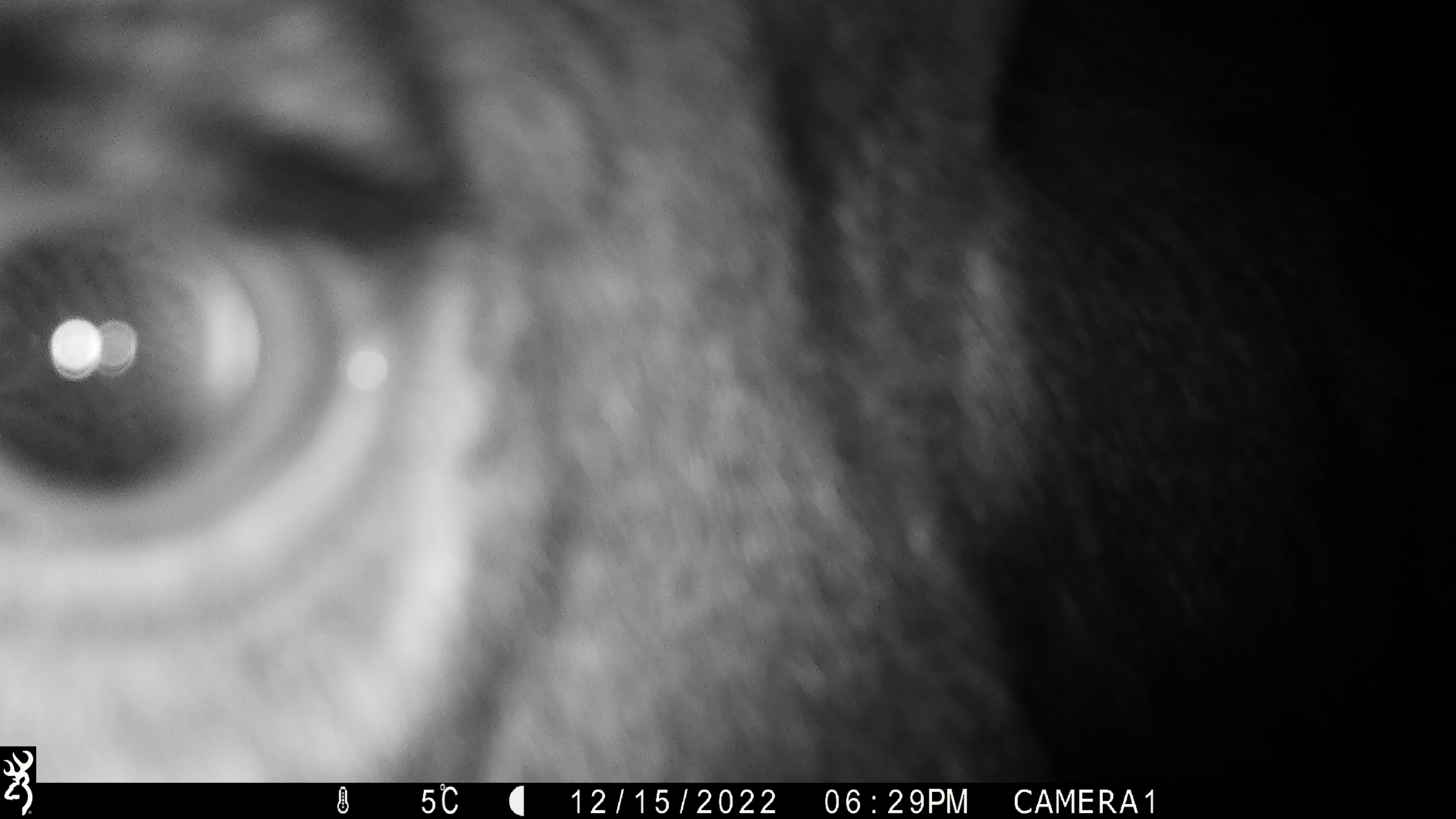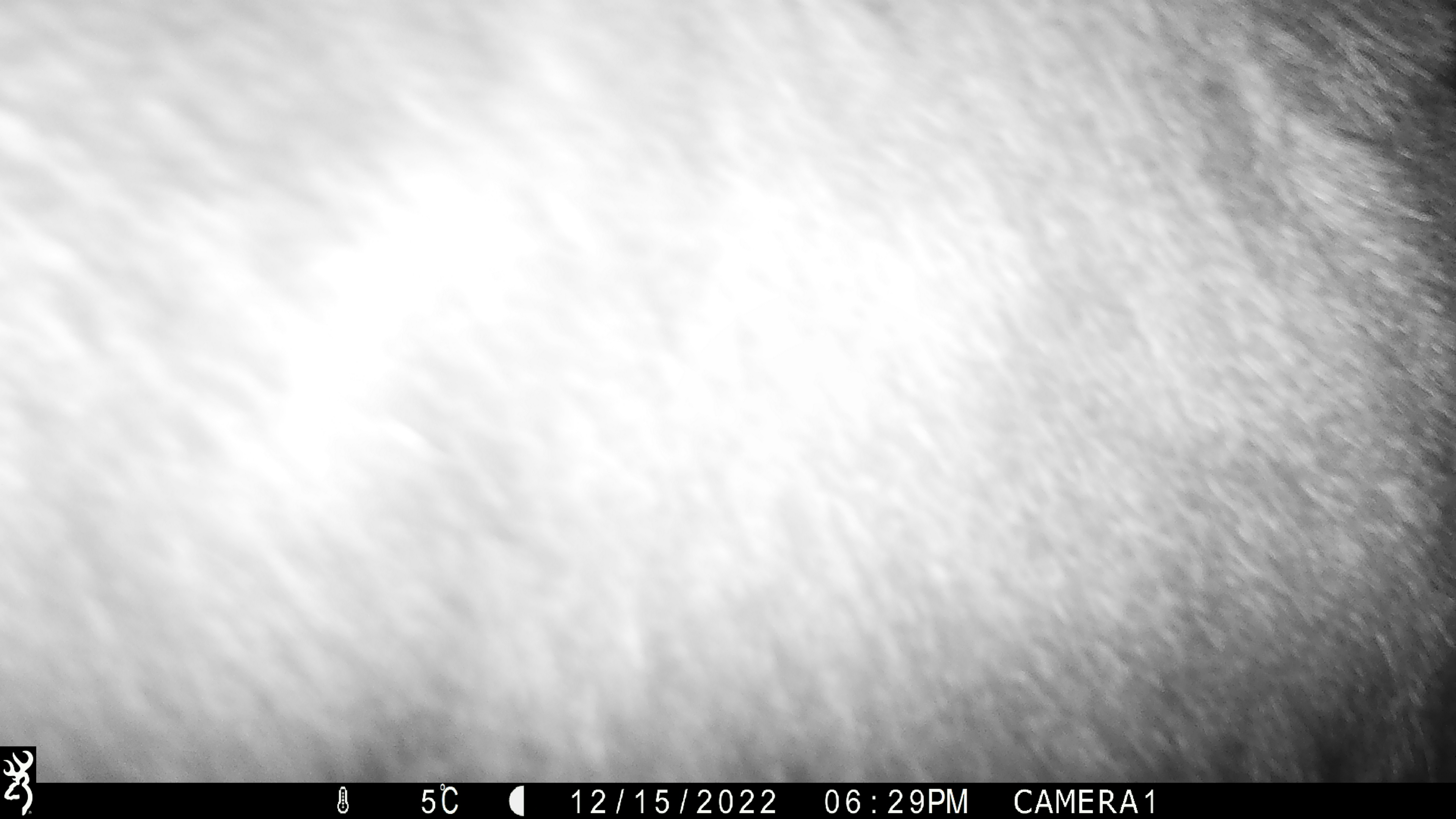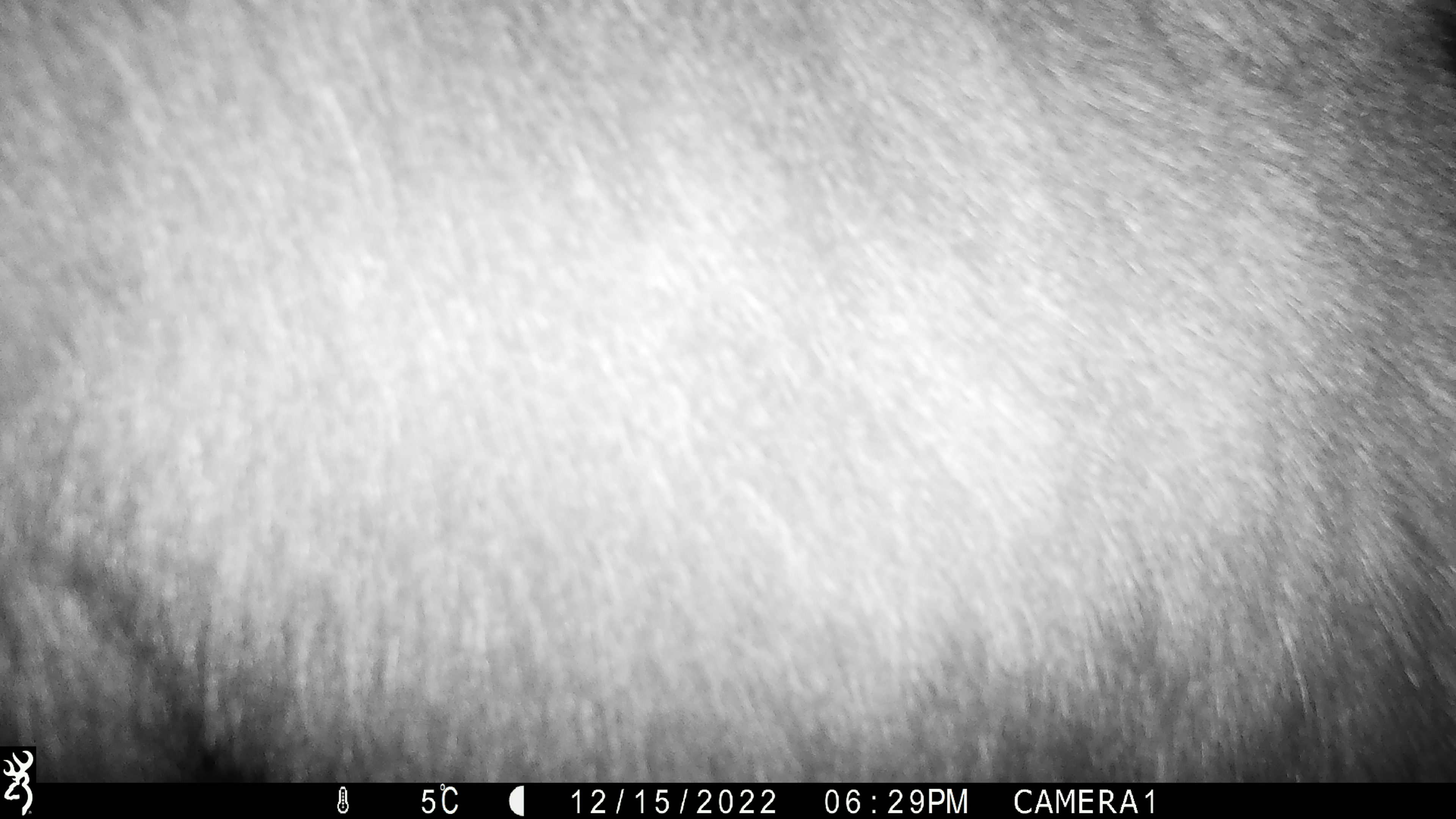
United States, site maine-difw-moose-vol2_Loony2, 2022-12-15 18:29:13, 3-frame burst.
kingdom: Animalia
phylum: Chordata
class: Mammalia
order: Artiodactyla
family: Cervidae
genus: Alces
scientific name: Alces alces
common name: moose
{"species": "moose (Alces alces)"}